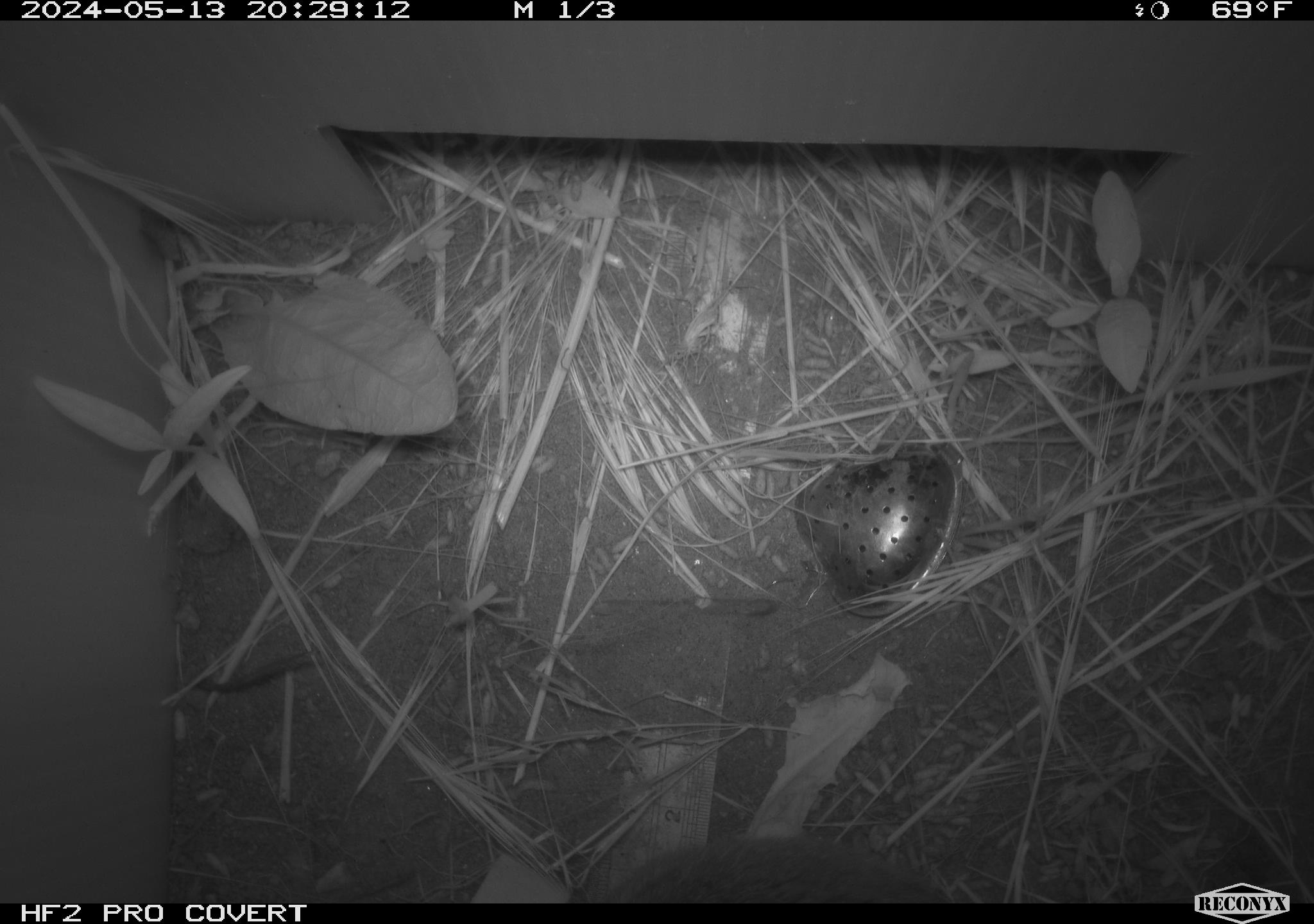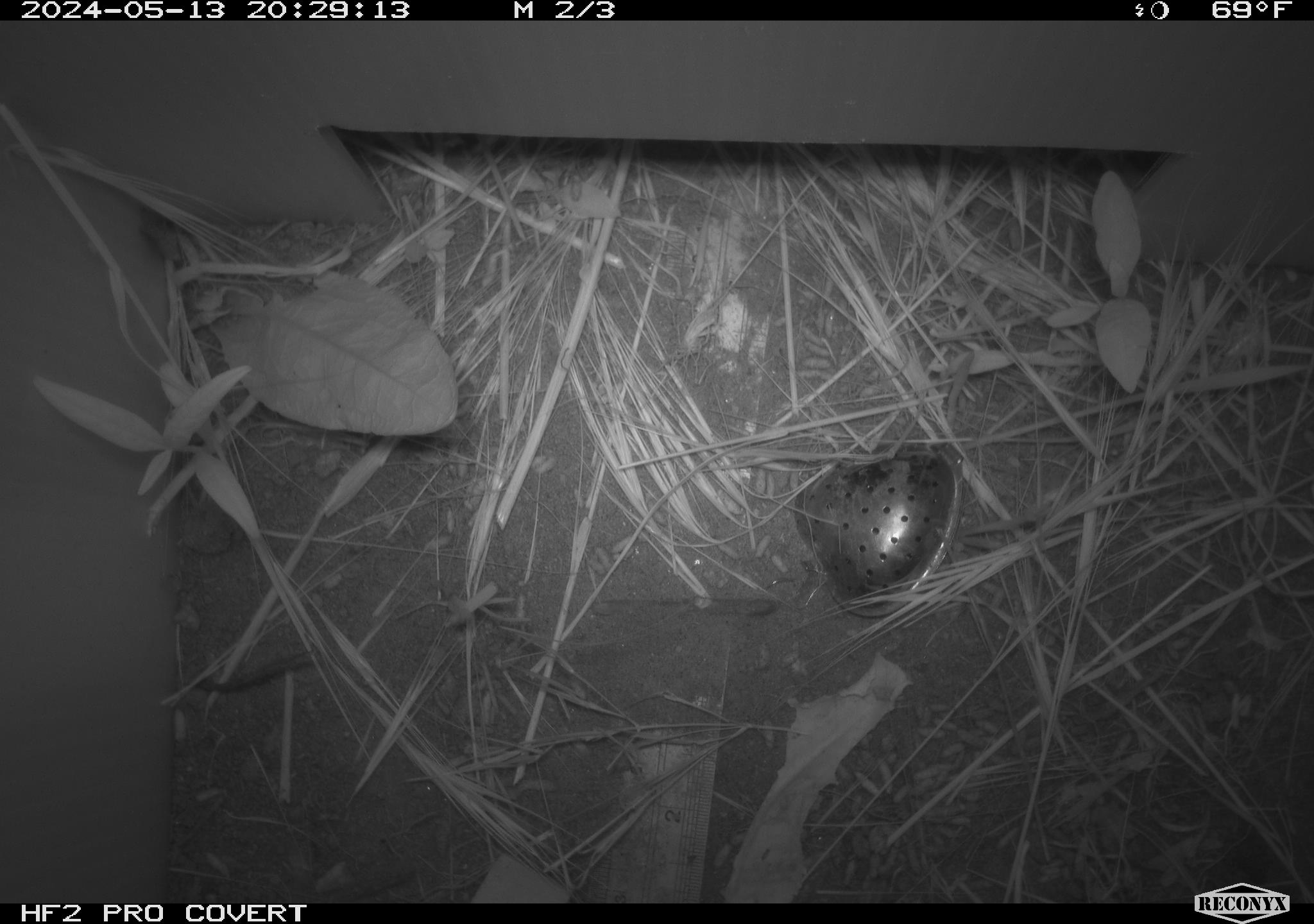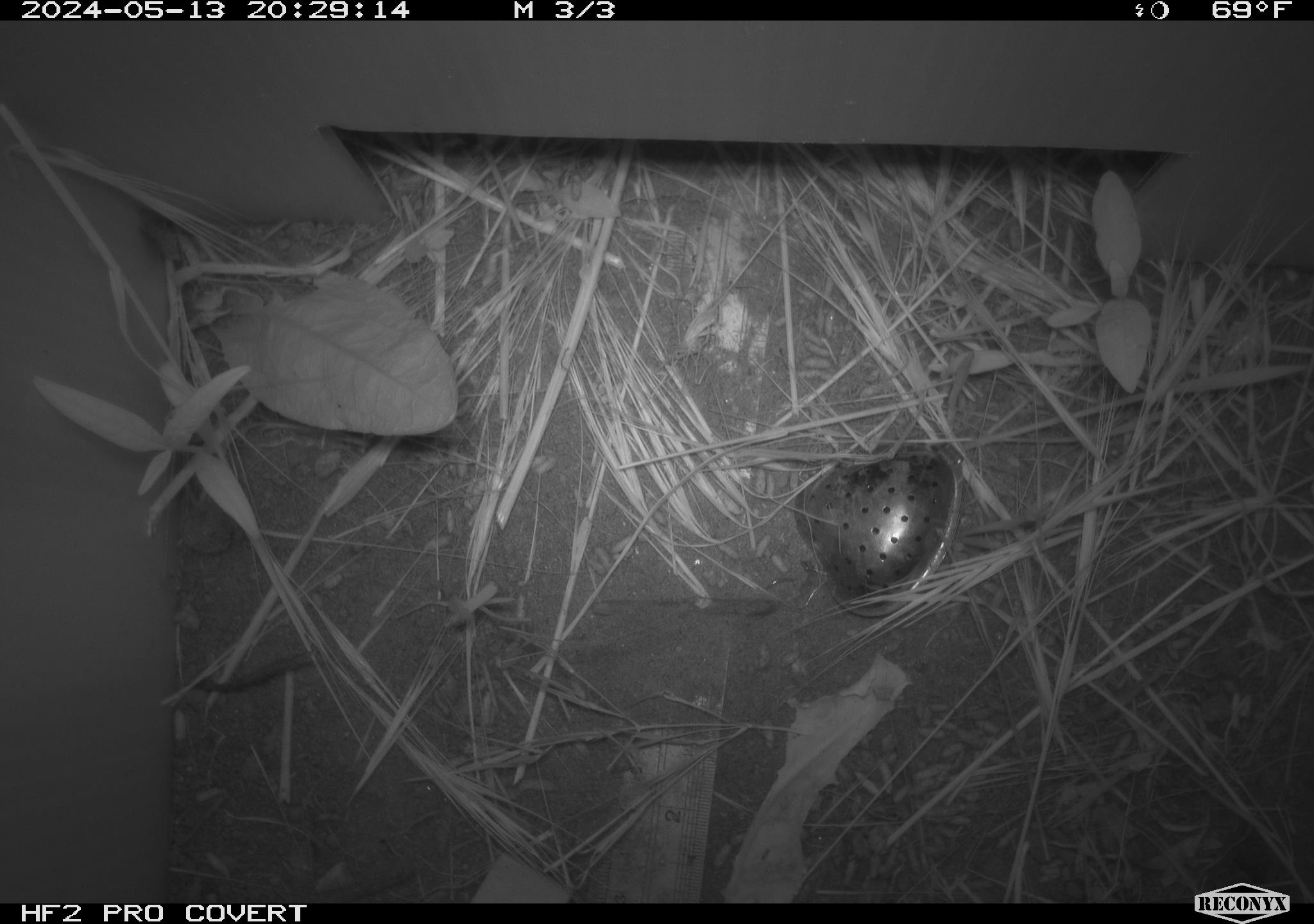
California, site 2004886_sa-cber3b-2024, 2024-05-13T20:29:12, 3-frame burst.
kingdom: Animalia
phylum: Chordata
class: Mammalia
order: Rodentia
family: Cricetidae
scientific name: Arvicolinae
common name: voles, lemmings, and muskrats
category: arvicolinae subfamily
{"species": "arvicolinae subfamily (voles, lemmings, and muskrats) (Arvicolinae)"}